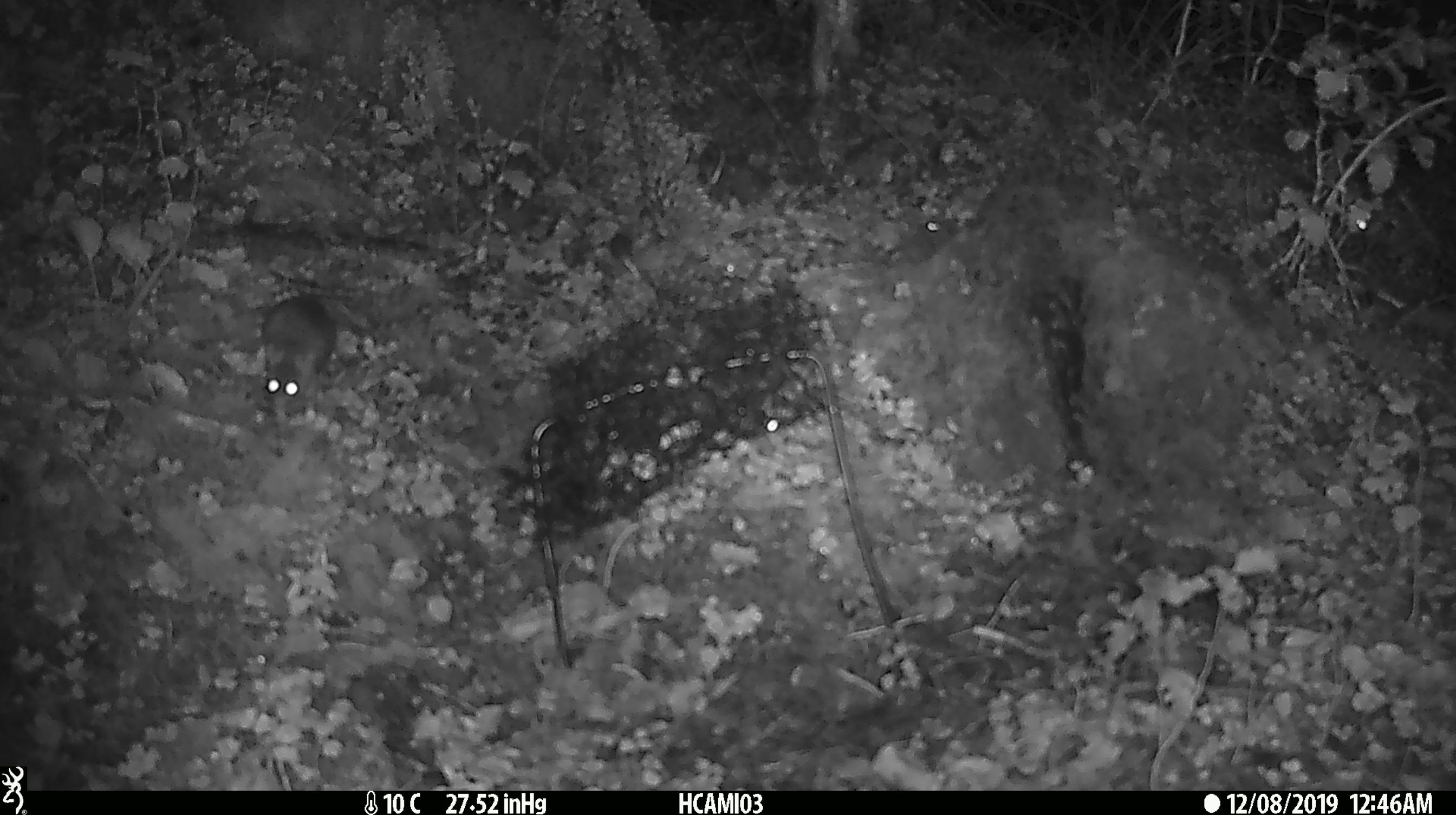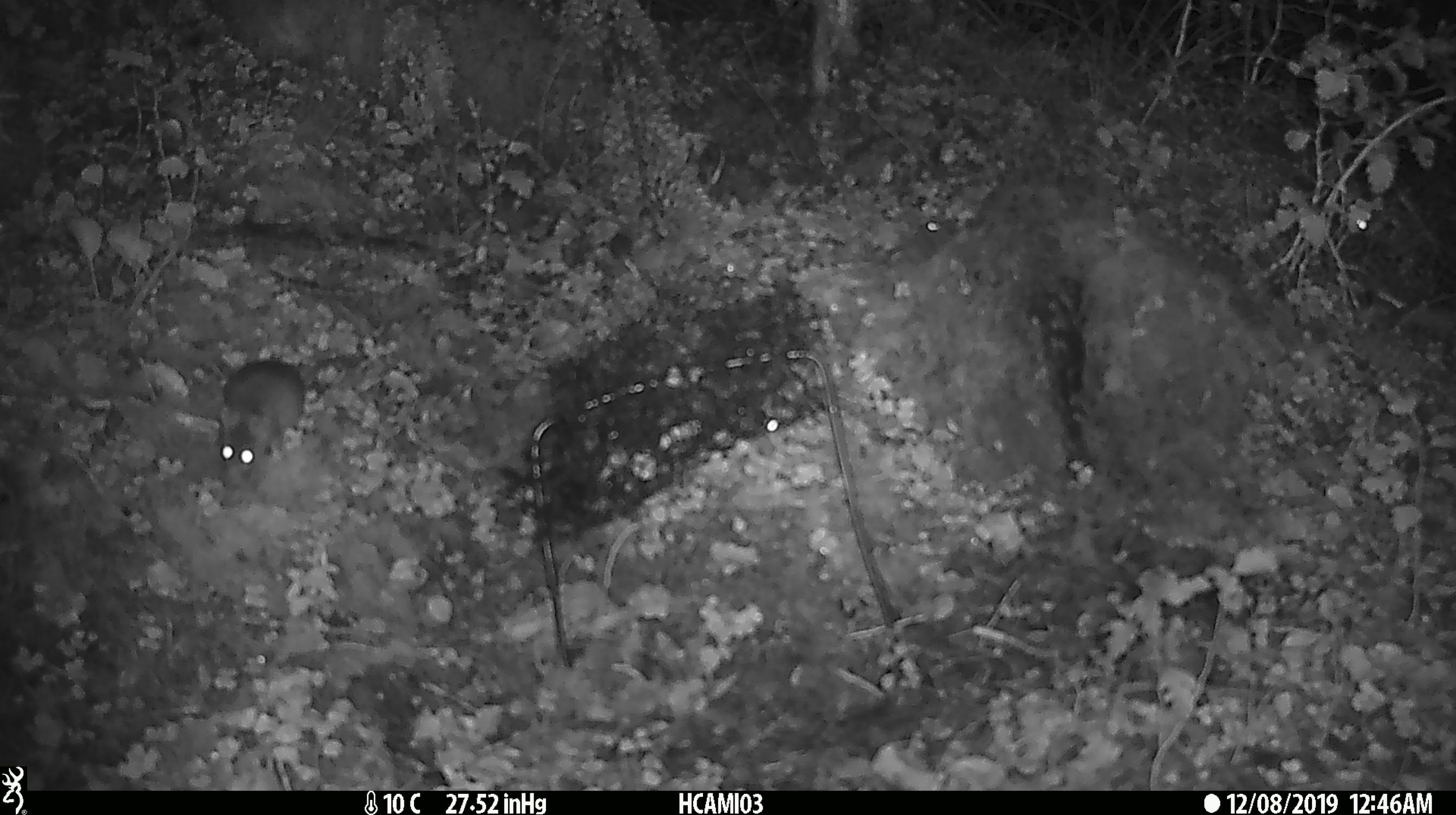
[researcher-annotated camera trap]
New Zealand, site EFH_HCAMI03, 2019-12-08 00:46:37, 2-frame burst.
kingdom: Animalia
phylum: Chordata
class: Mammalia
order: Rodentia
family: Muridae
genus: Mus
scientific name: Mus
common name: mouse